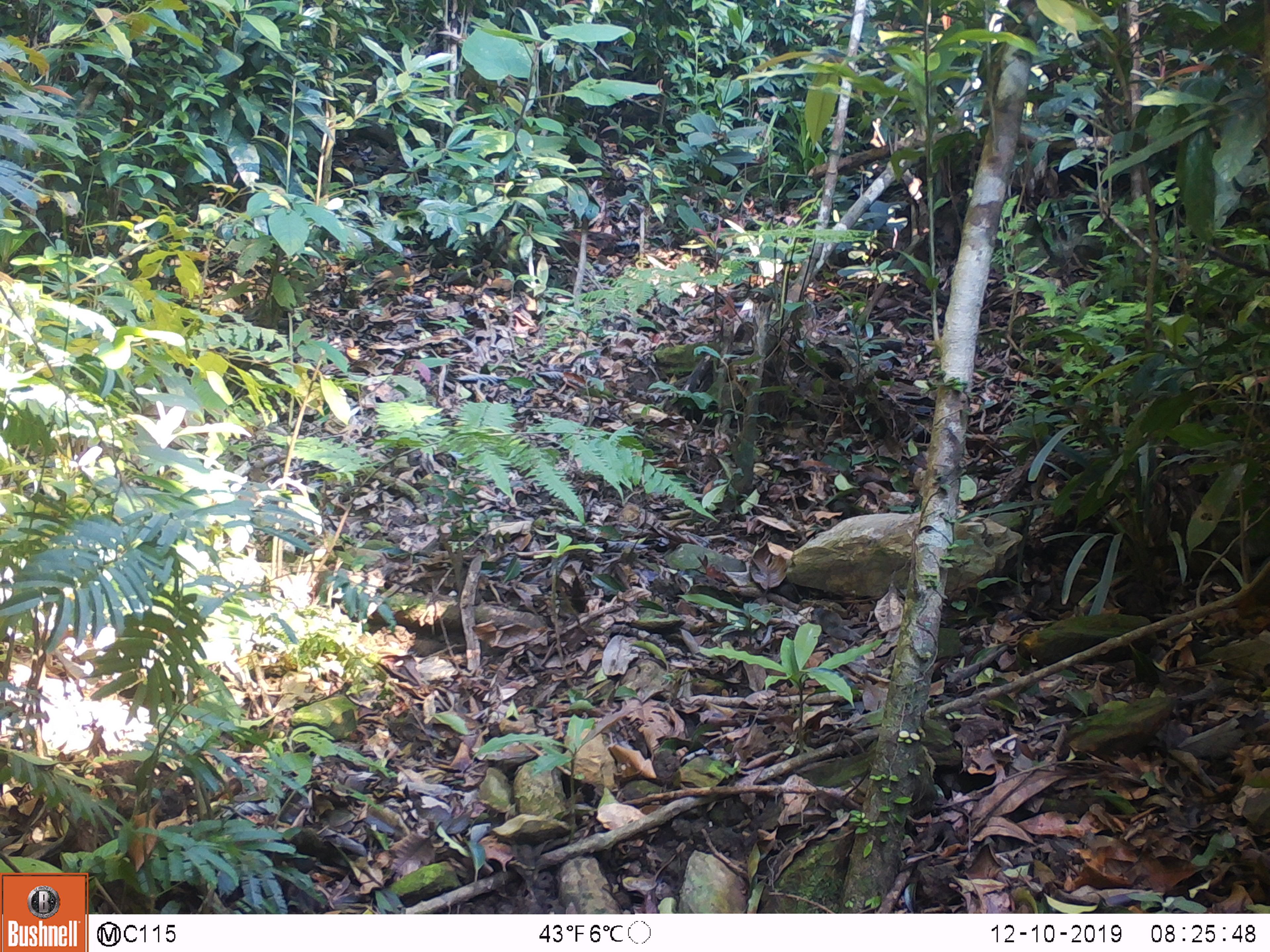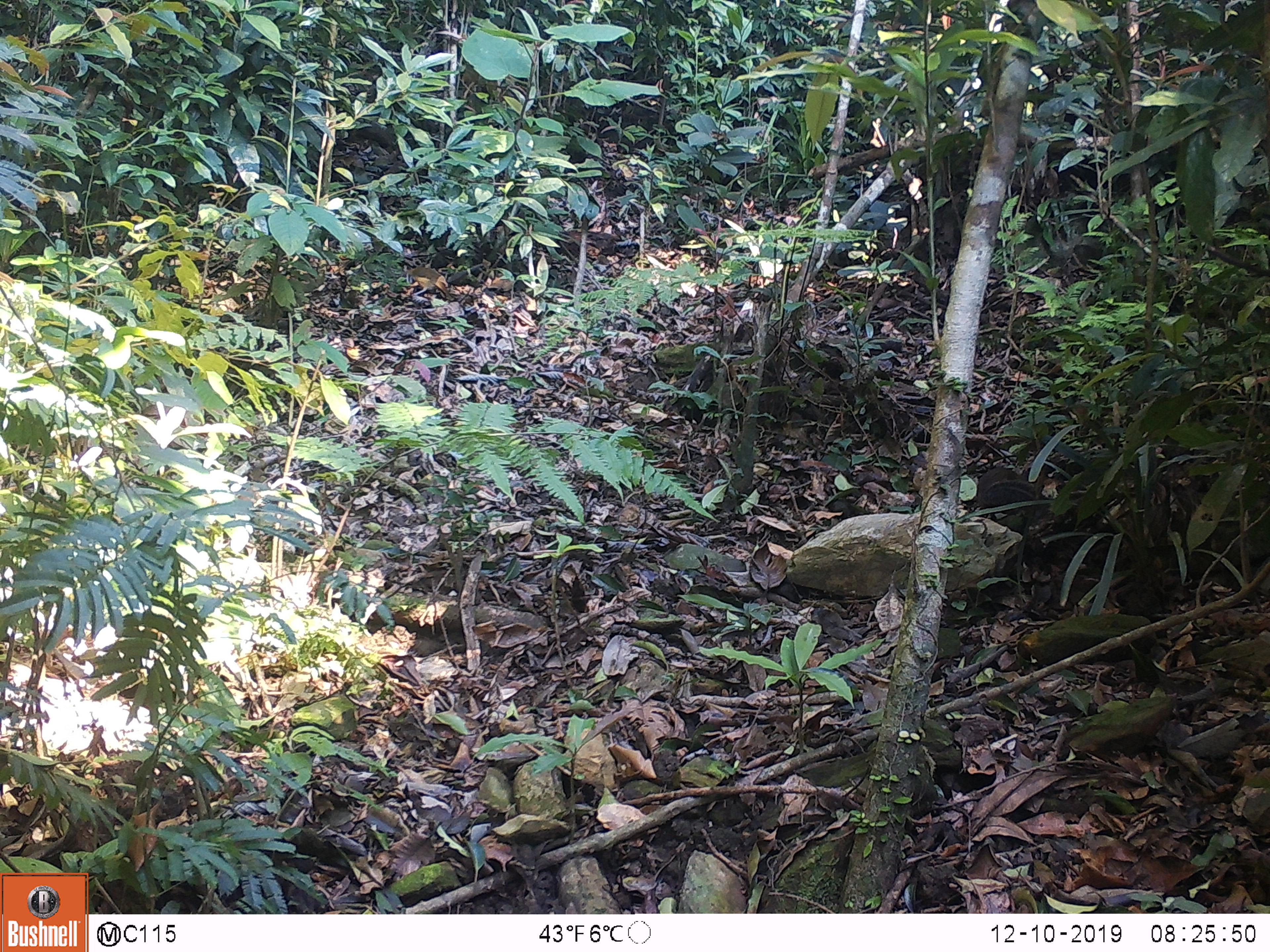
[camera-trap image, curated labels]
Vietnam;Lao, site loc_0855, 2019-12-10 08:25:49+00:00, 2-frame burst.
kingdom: Animalia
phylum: Chordata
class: Mammalia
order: Rodentia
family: Sciuridae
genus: Dremomys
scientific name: Dremomys rufigenis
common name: red-cheeked squirrel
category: red cheeked squirrel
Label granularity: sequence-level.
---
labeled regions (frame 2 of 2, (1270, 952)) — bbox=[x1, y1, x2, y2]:
red cheeked squirrel: bbox=[975, 467, 1052, 519]